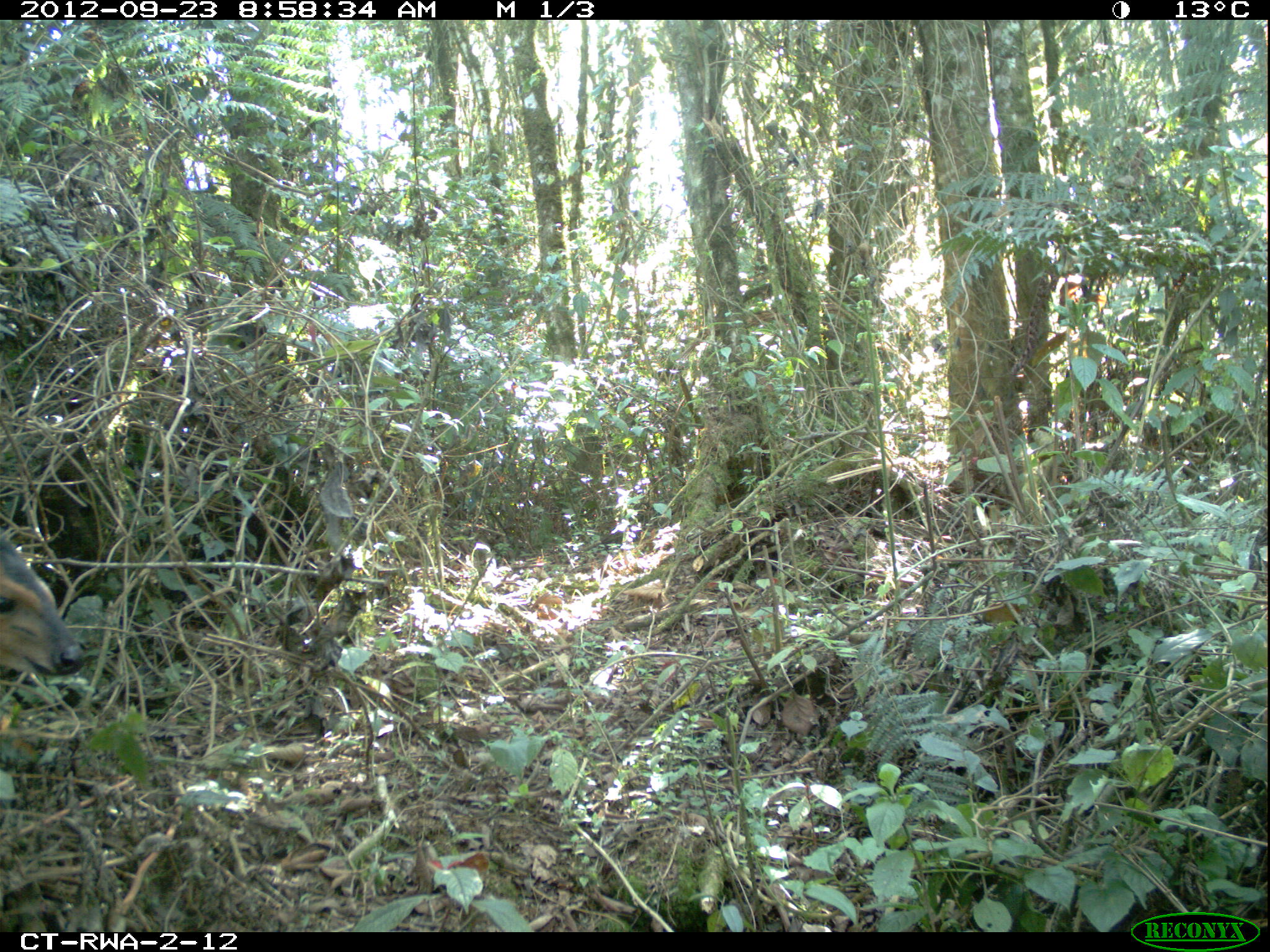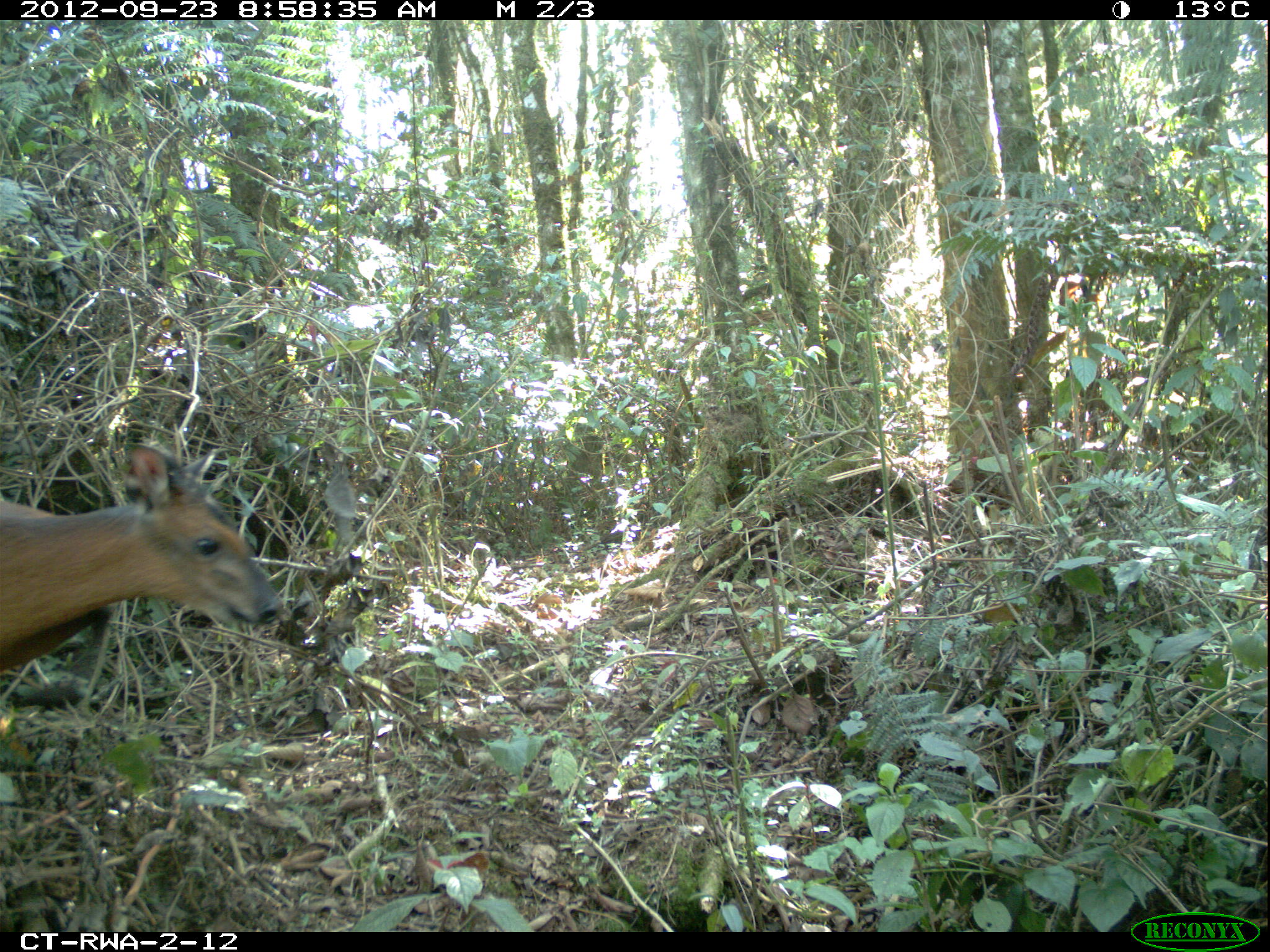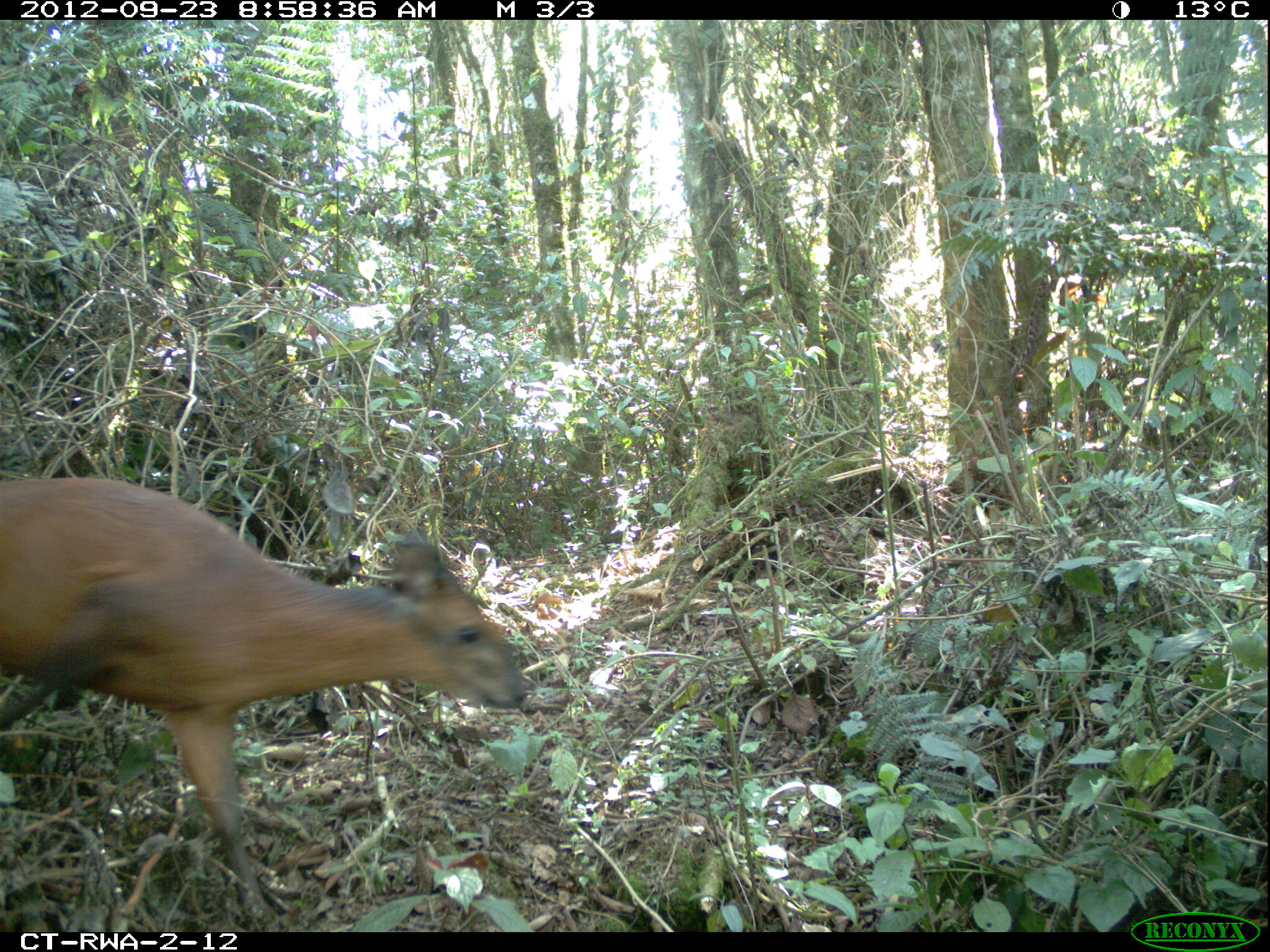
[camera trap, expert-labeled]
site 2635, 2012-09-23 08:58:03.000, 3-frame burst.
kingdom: Animalia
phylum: Chordata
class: Mammalia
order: Artiodactyla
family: Bovidae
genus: Cephalophus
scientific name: Cephalophus nigrifrons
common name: black-fronted duiker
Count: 2.